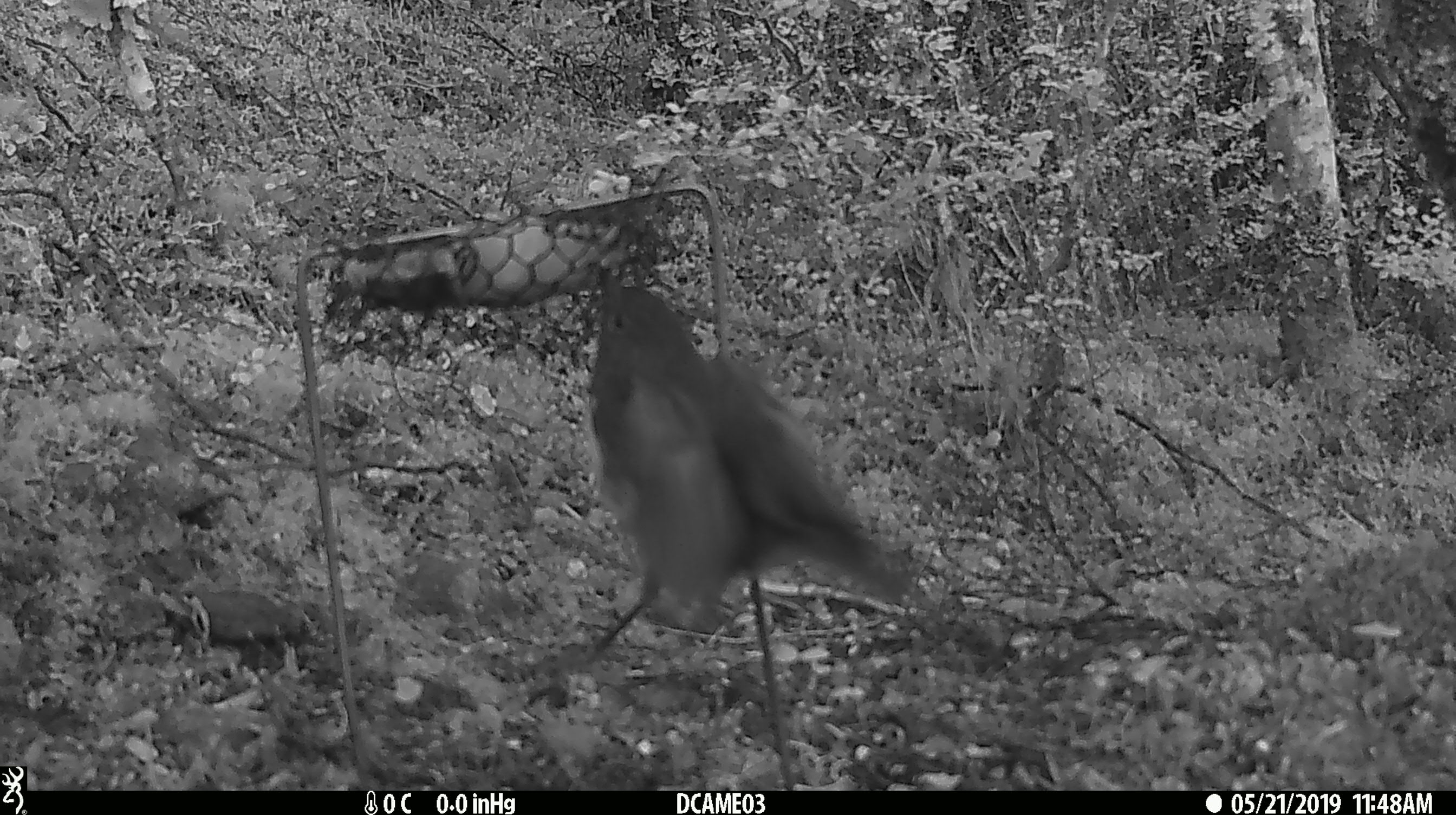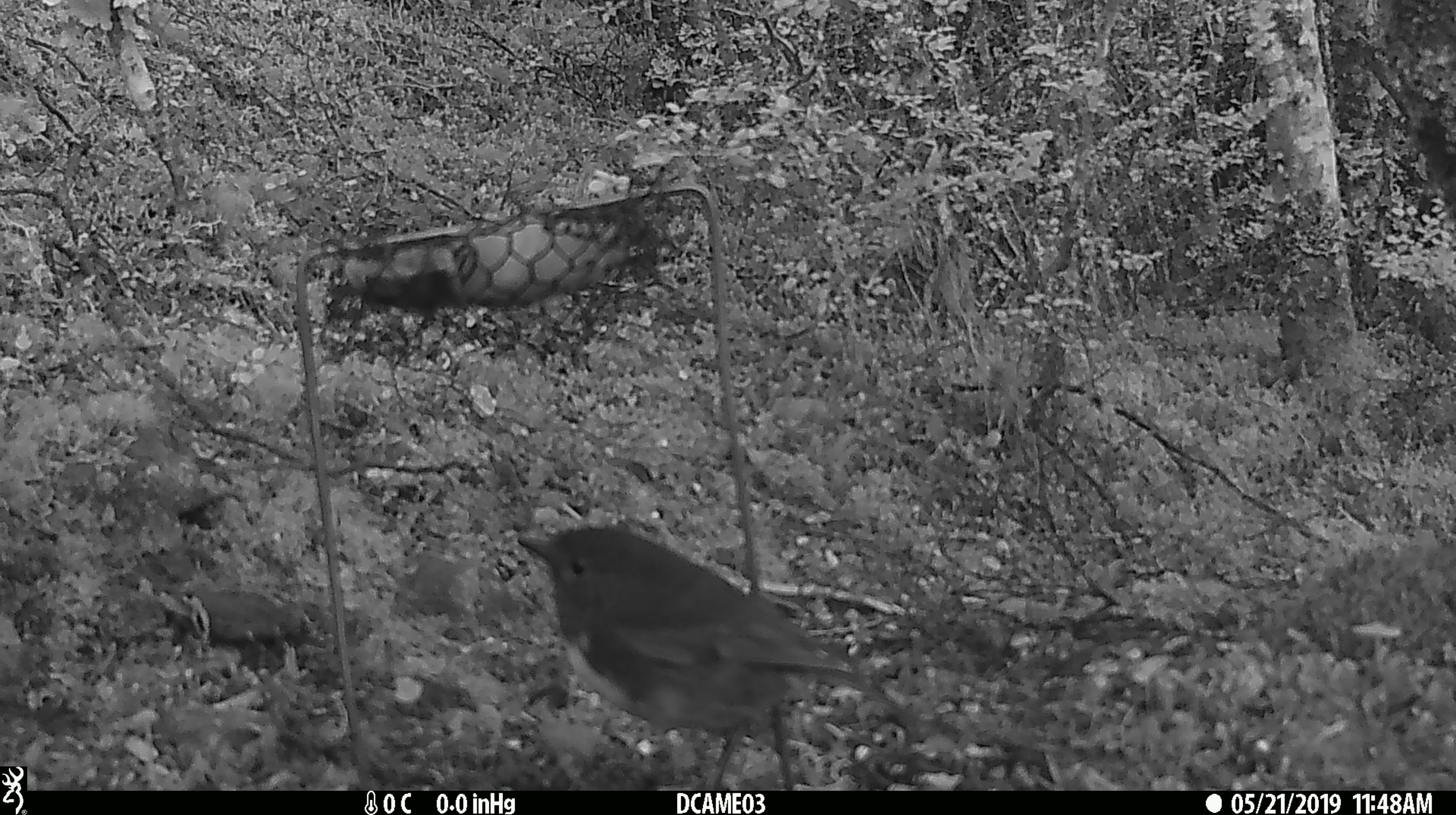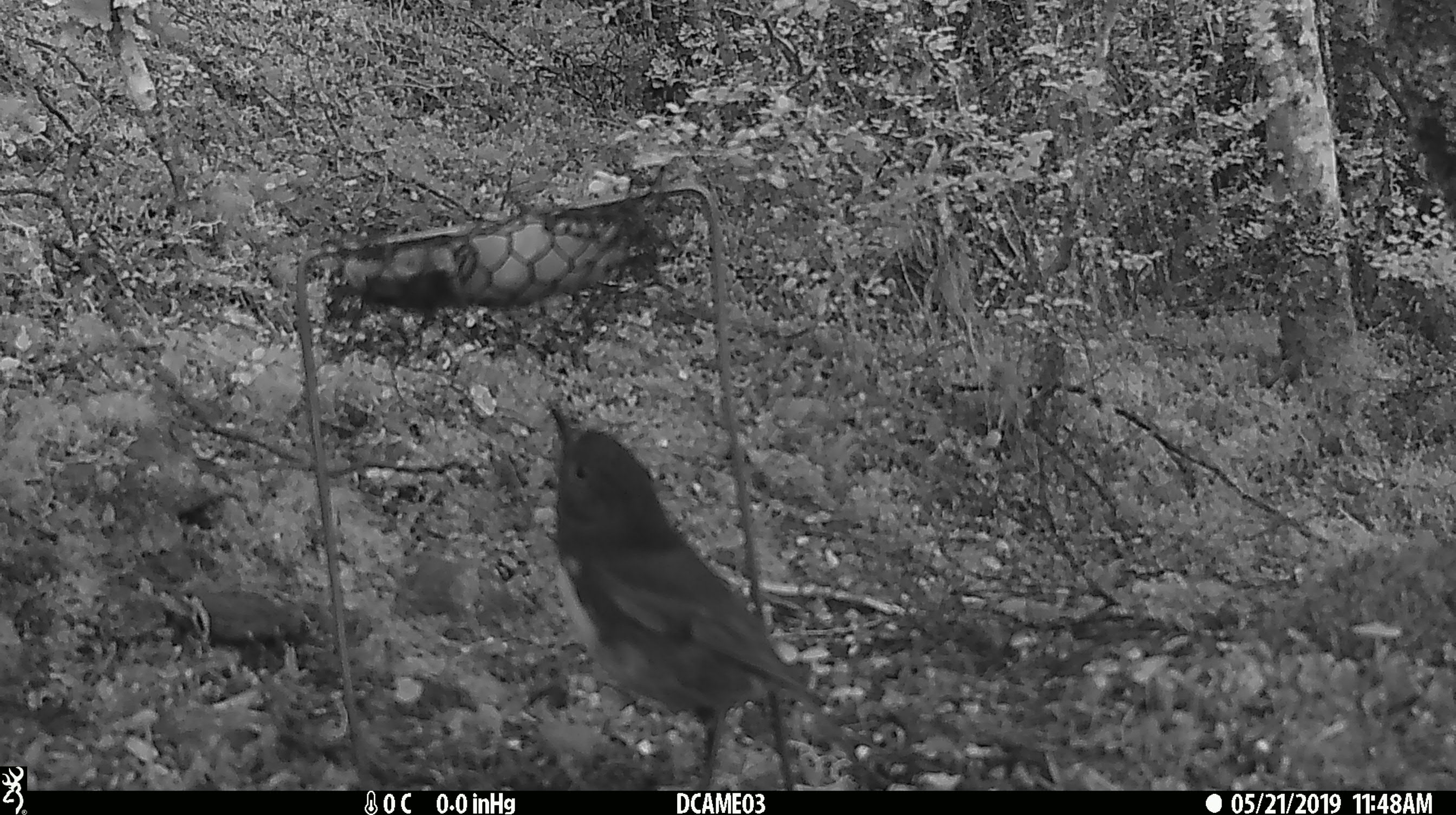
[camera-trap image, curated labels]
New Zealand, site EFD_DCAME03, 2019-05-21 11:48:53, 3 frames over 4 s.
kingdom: Animalia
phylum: Chordata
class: Aves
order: Passeriformes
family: Petroicidae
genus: Petroica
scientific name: Petroica australis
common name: new zealand robin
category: robin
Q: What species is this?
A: Robin (new zealand robin) (Petroica australis).